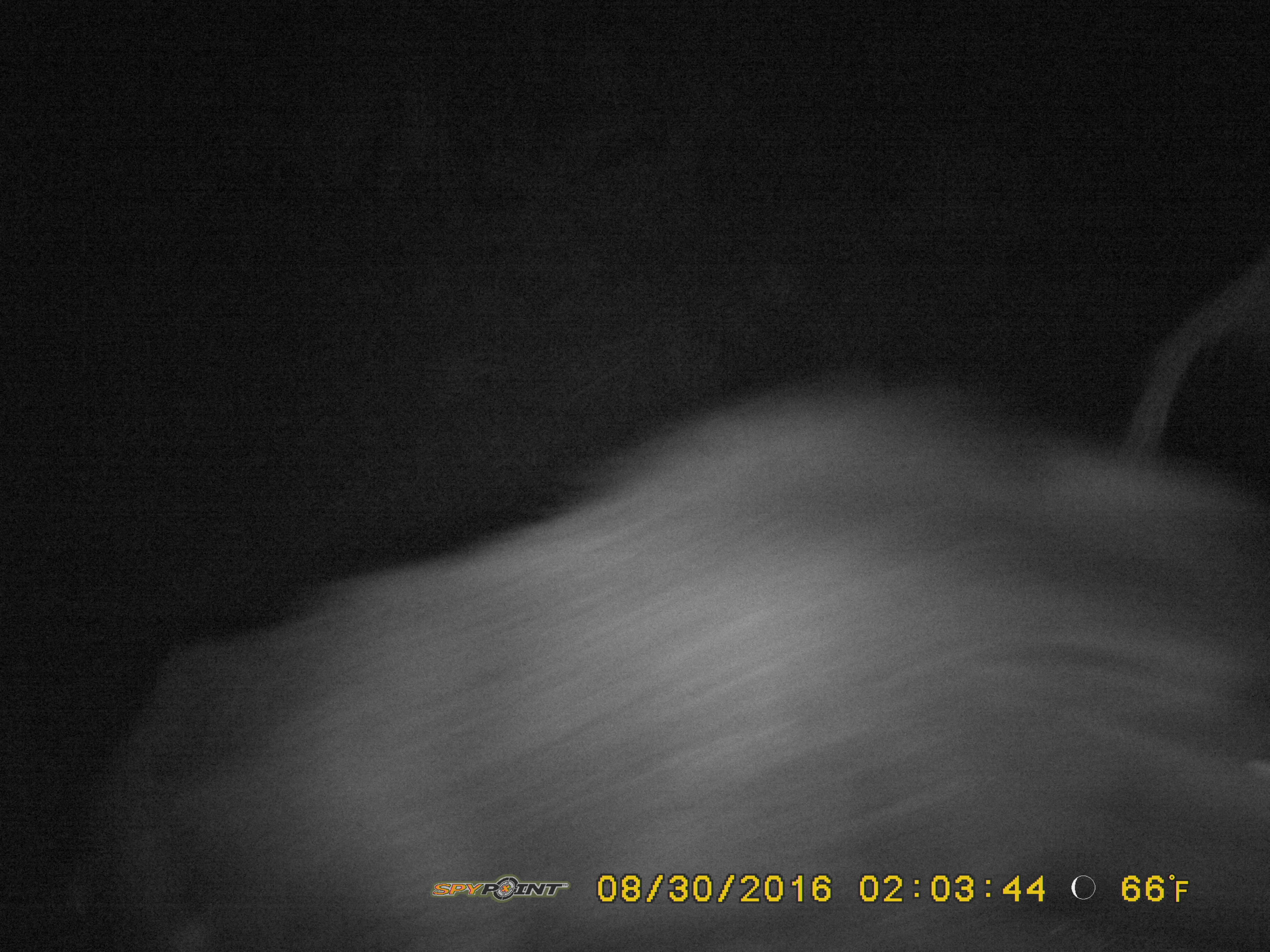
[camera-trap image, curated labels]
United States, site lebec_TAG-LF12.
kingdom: Animalia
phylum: Chordata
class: Mammalia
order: Artiodactyla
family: Suidae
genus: Sus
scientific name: Sus scrofa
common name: wild boar